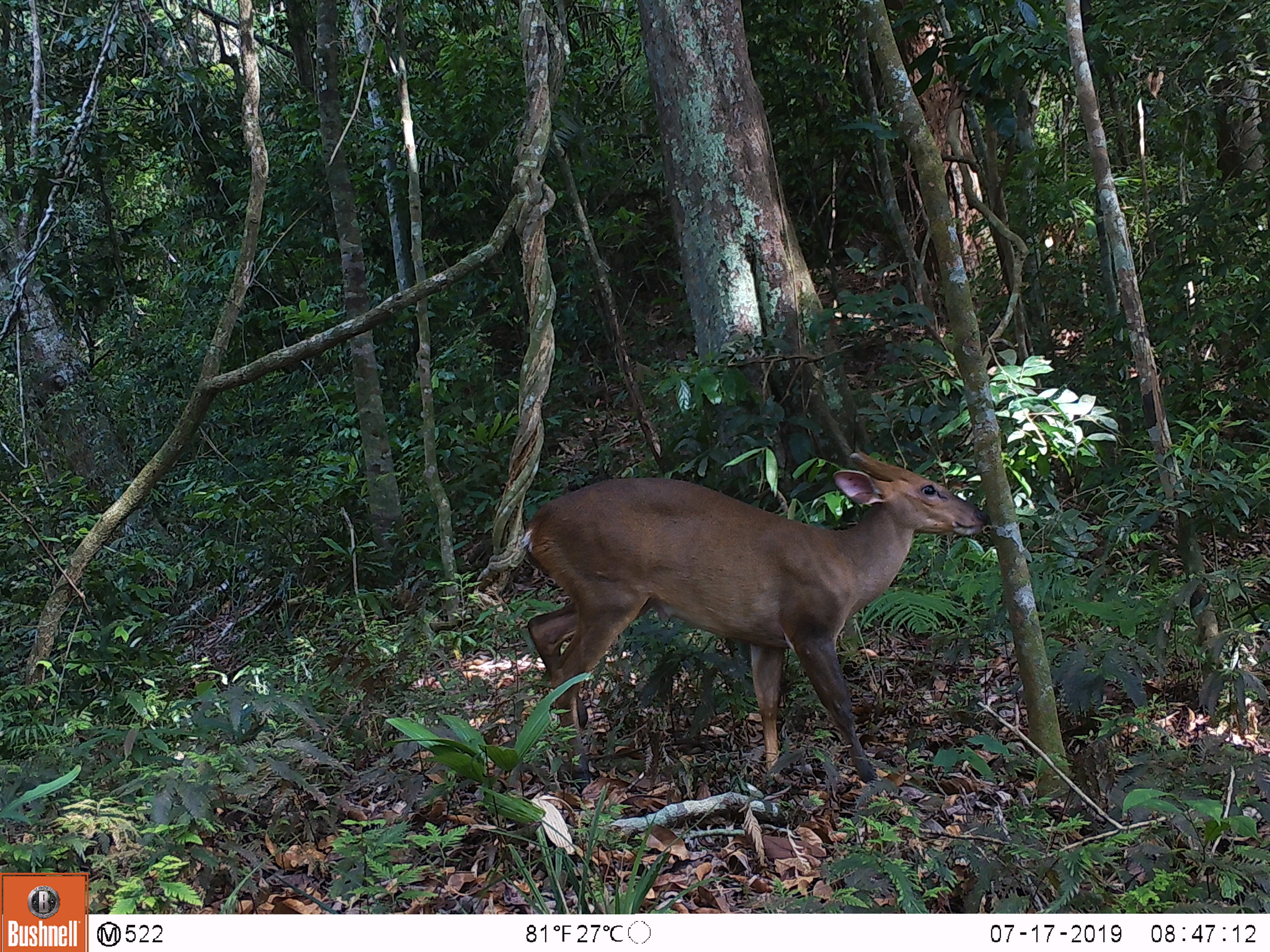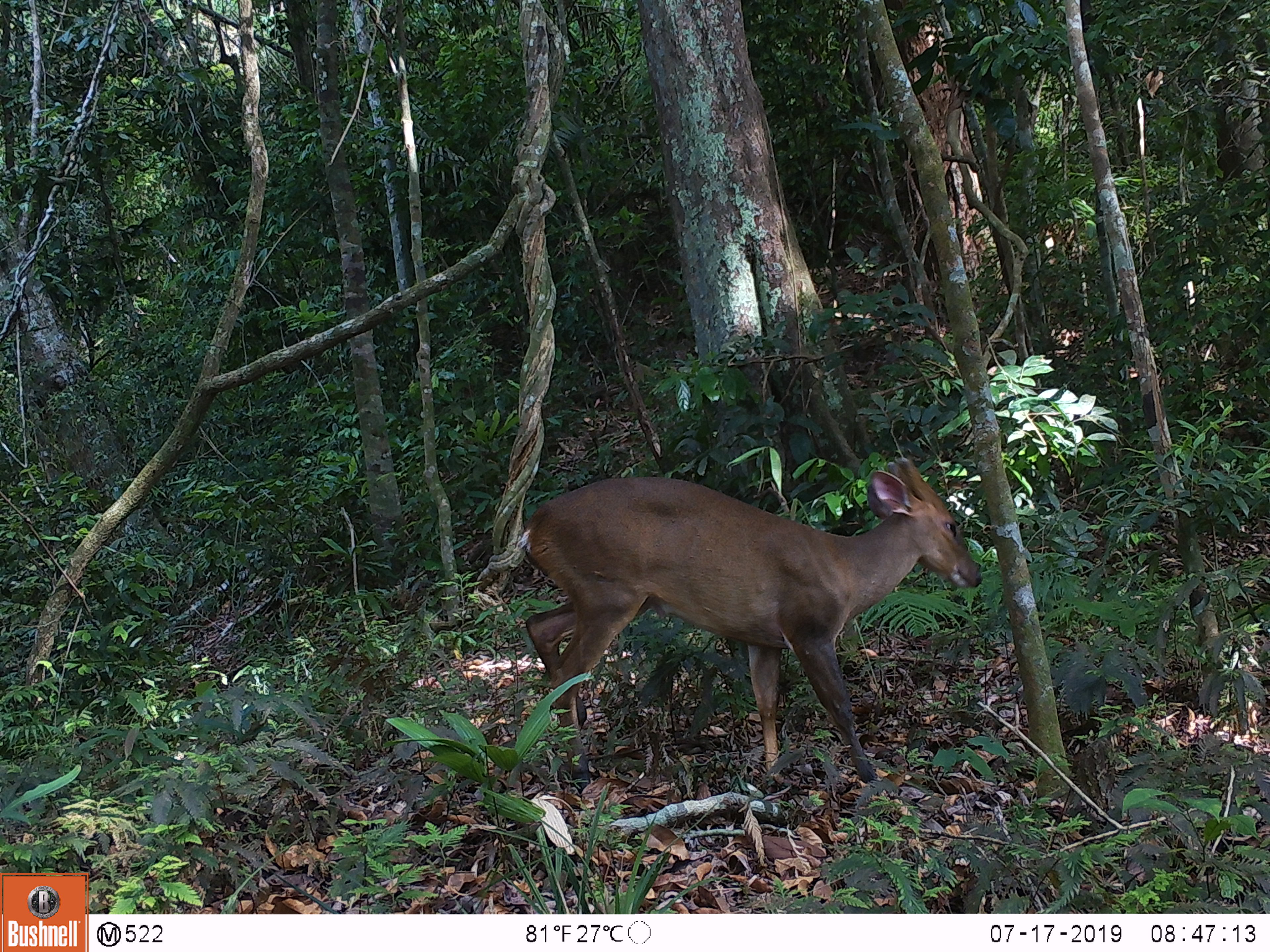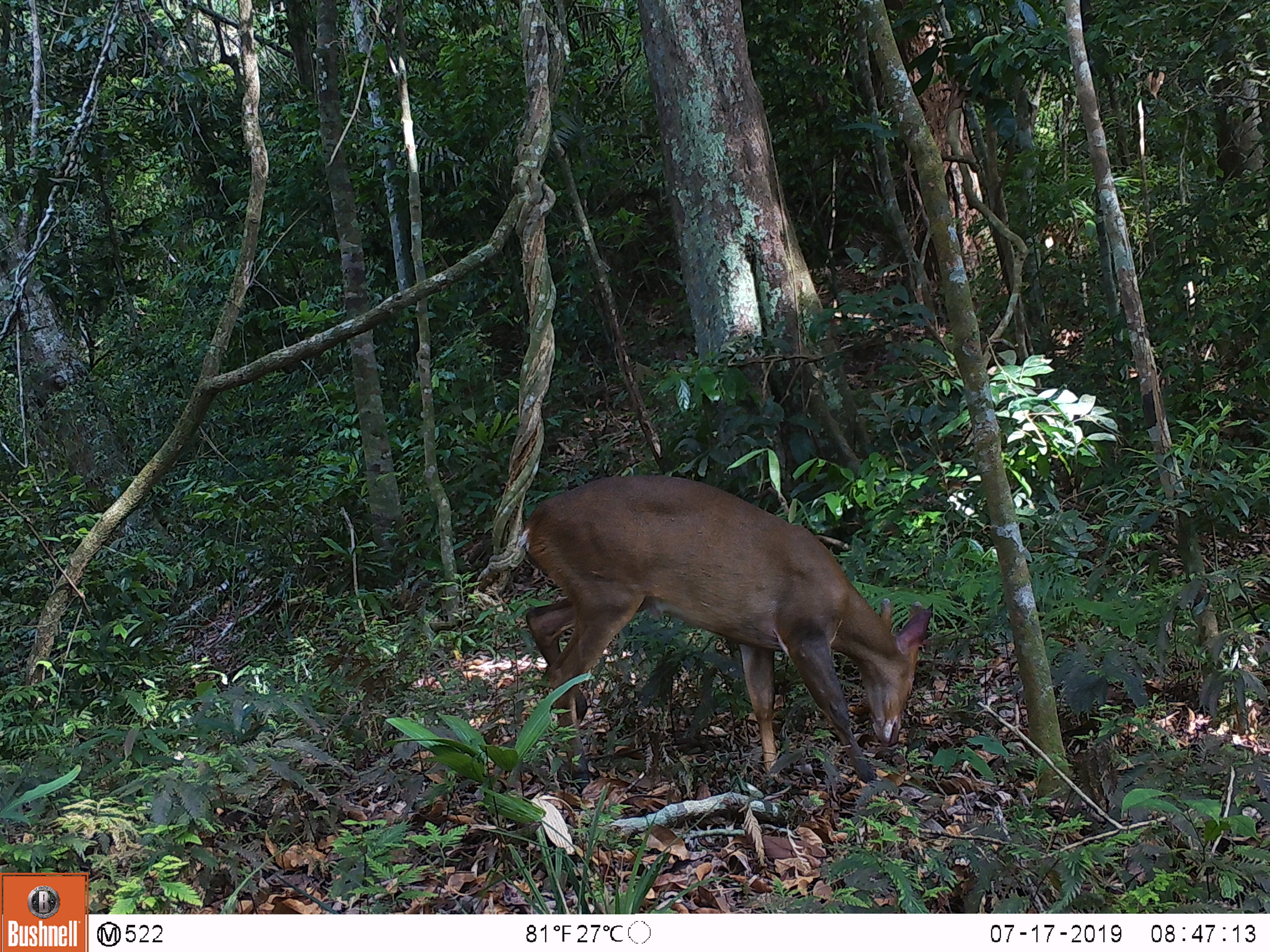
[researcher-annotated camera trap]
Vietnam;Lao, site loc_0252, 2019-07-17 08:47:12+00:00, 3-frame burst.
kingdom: Animalia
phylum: Chordata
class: Mammalia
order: Artiodactyla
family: Cervidae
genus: Muntiacus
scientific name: Muntiacus vuquangensis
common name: large-antlered muntjac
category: large antlered muntjac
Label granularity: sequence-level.